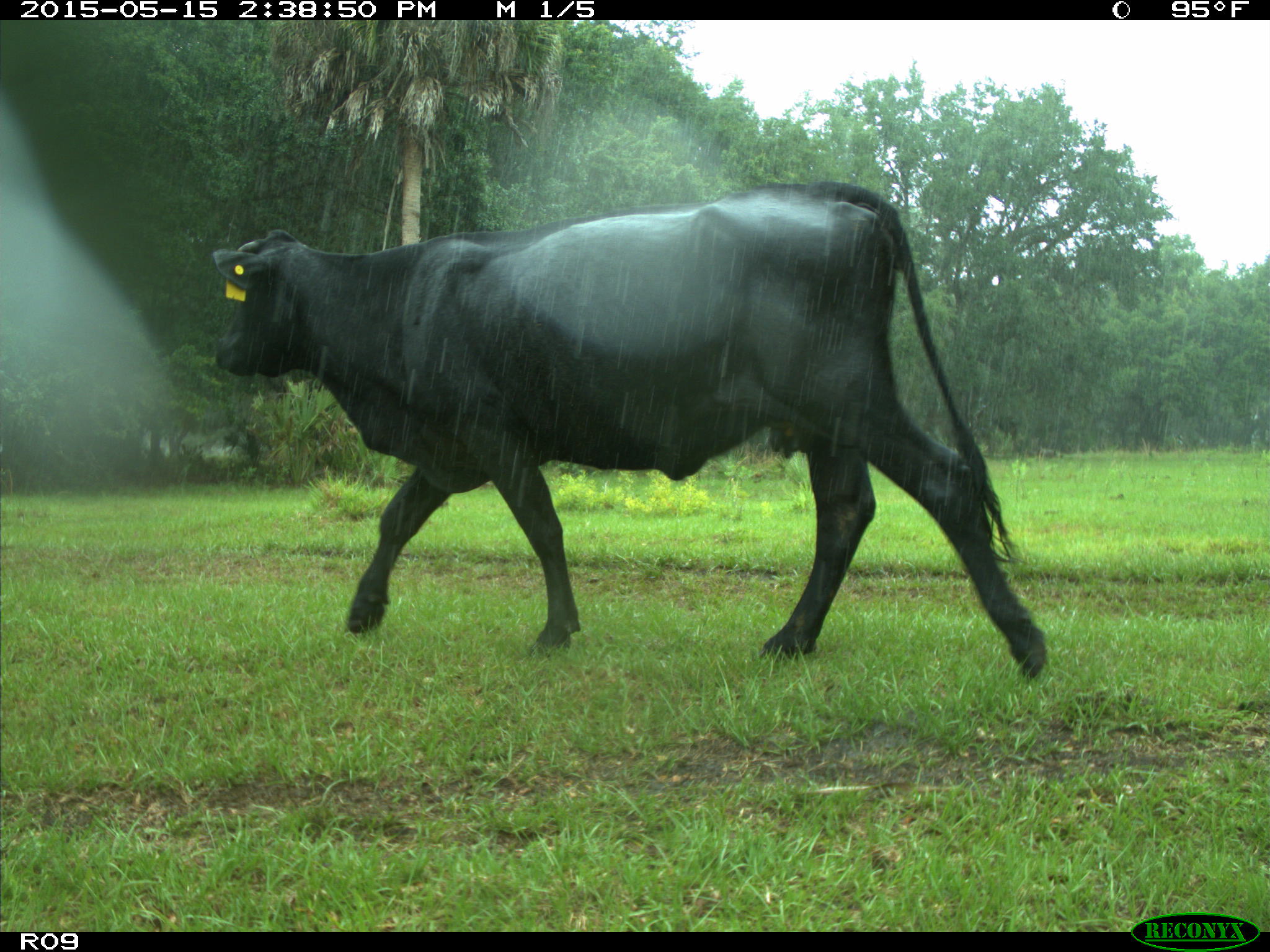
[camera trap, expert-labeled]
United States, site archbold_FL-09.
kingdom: Animalia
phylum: Chordata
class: Mammalia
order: Artiodactyla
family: Bovidae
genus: Bos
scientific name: Bos taurus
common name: domestic cow